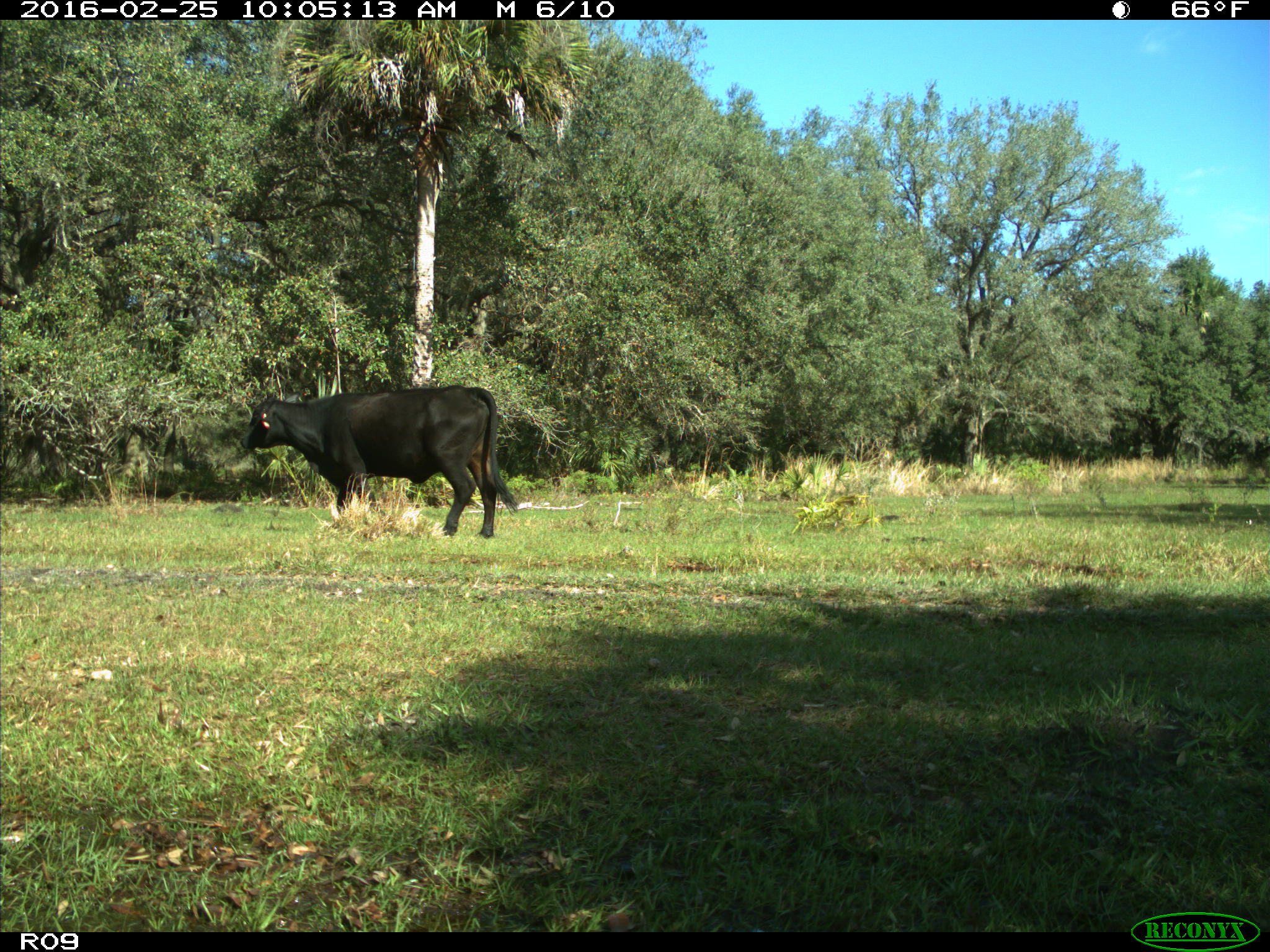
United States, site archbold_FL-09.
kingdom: Animalia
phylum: Chordata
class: Mammalia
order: Artiodactyla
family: Bovidae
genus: Bos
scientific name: Bos taurus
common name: domestic cow